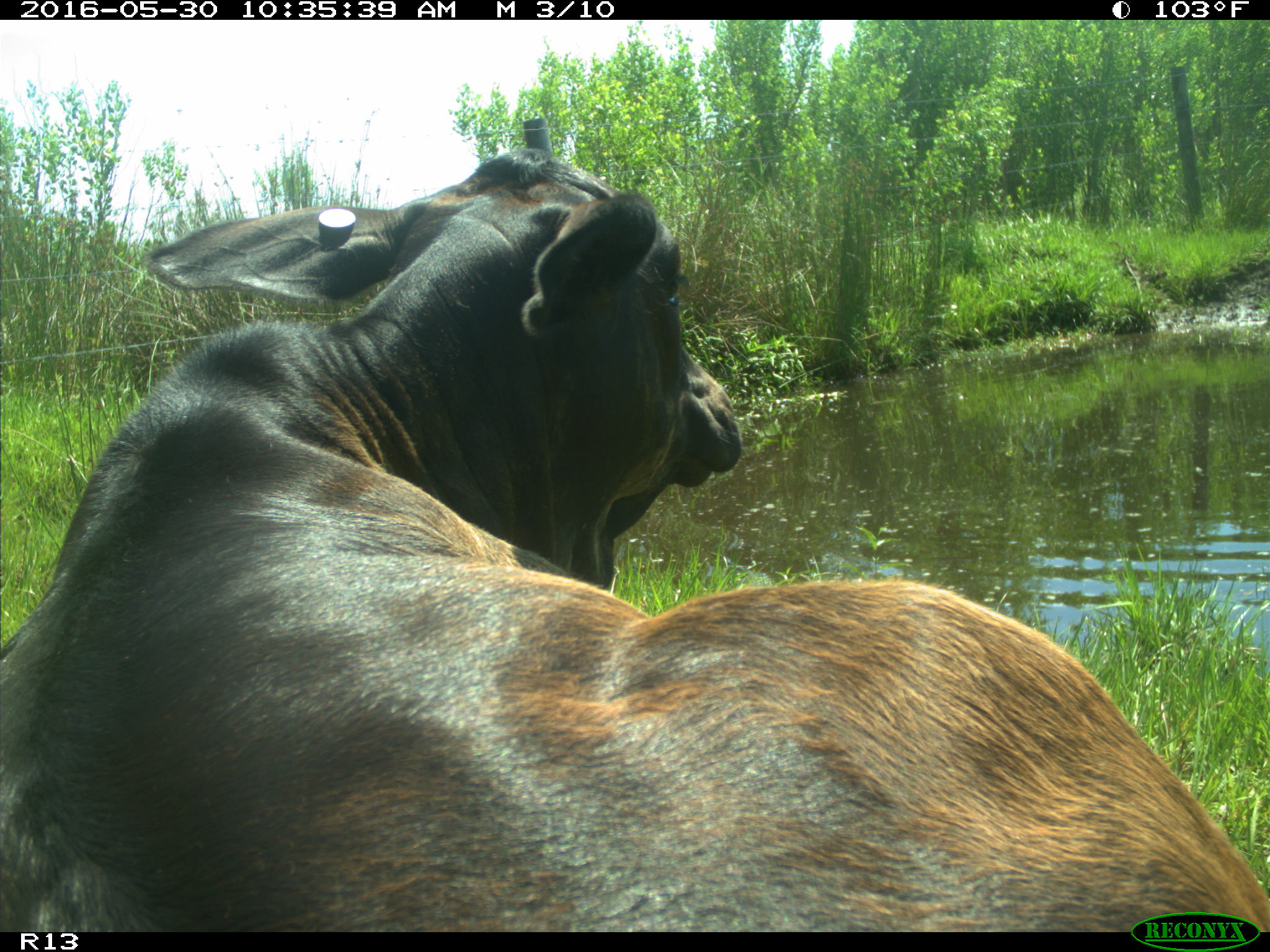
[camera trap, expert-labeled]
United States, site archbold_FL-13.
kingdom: Animalia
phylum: Chordata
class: Mammalia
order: Artiodactyla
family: Bovidae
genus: Bos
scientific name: Bos taurus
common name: domestic cow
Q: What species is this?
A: Bos taurus (domestic cow).